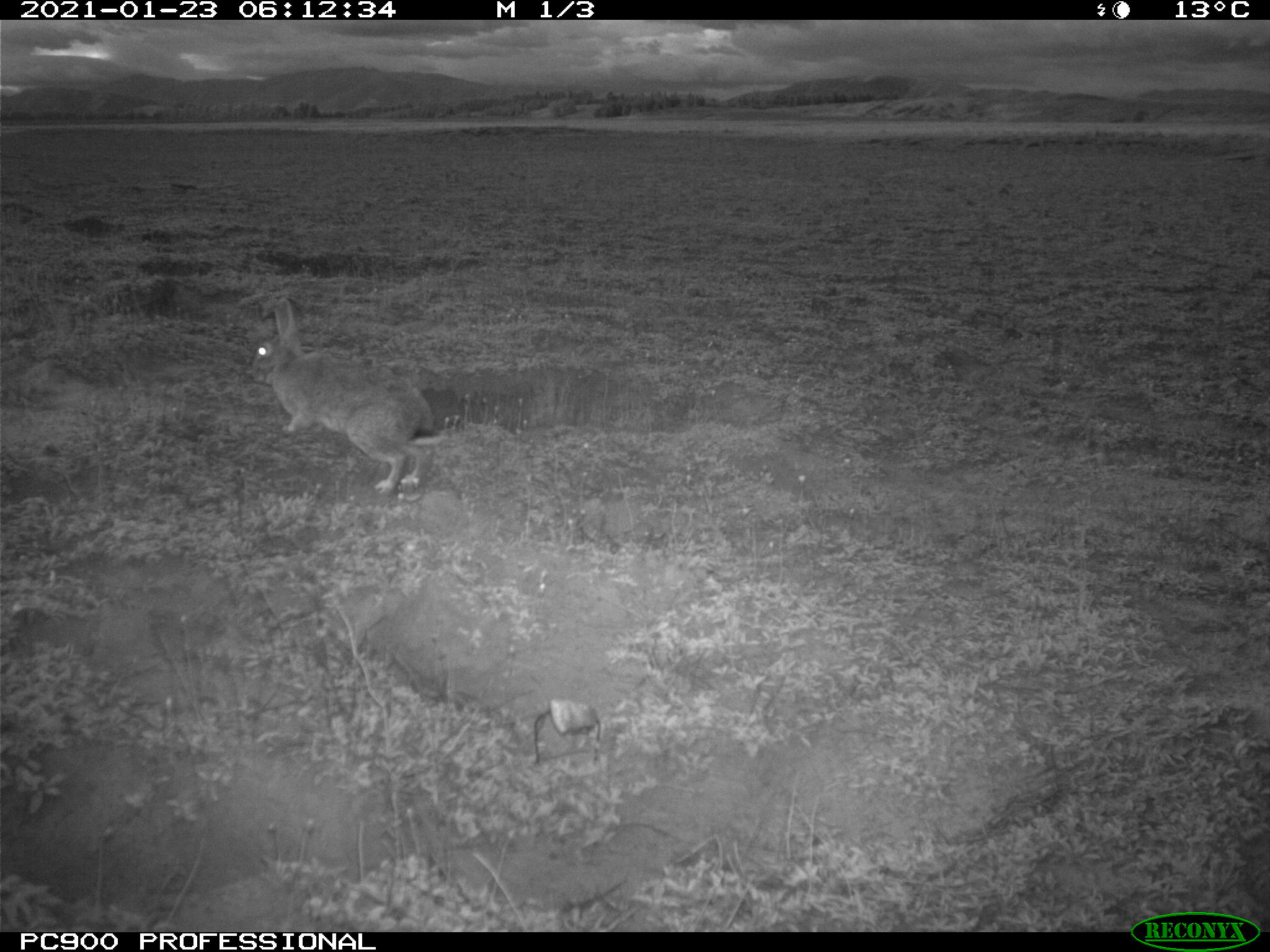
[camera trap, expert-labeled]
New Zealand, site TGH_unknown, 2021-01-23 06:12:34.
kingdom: Animalia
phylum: Chordata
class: Mammalia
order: Lagomorpha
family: Leporidae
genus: Oryctolagus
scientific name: Oryctolagus cuniculus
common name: european rabbit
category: rabbit